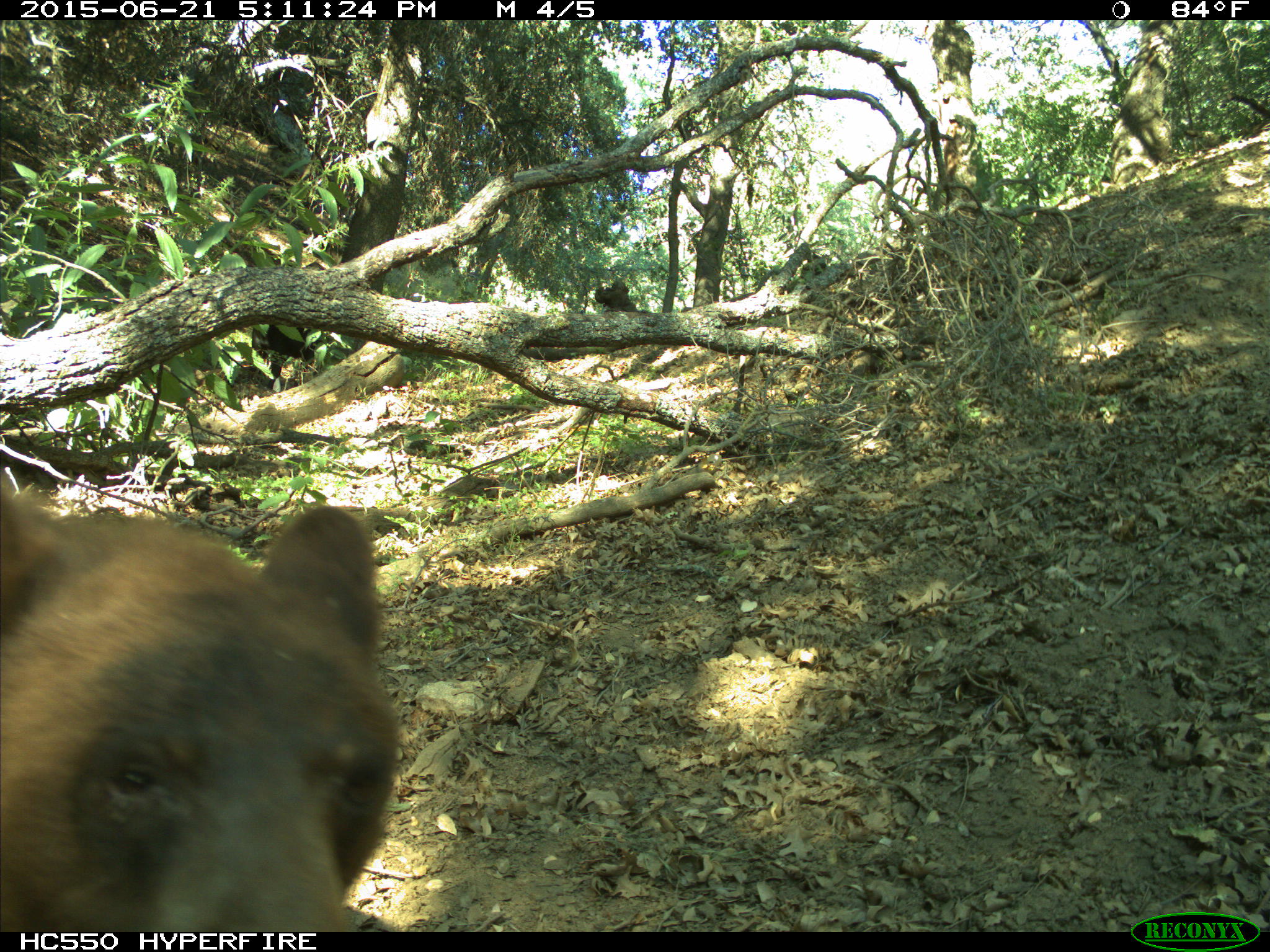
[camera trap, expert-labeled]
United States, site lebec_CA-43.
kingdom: Animalia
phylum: Chordata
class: Mammalia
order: Carnivora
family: Ursidae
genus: Ursus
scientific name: Ursus americanus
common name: american black bear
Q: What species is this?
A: Ursus americanus (american black bear).